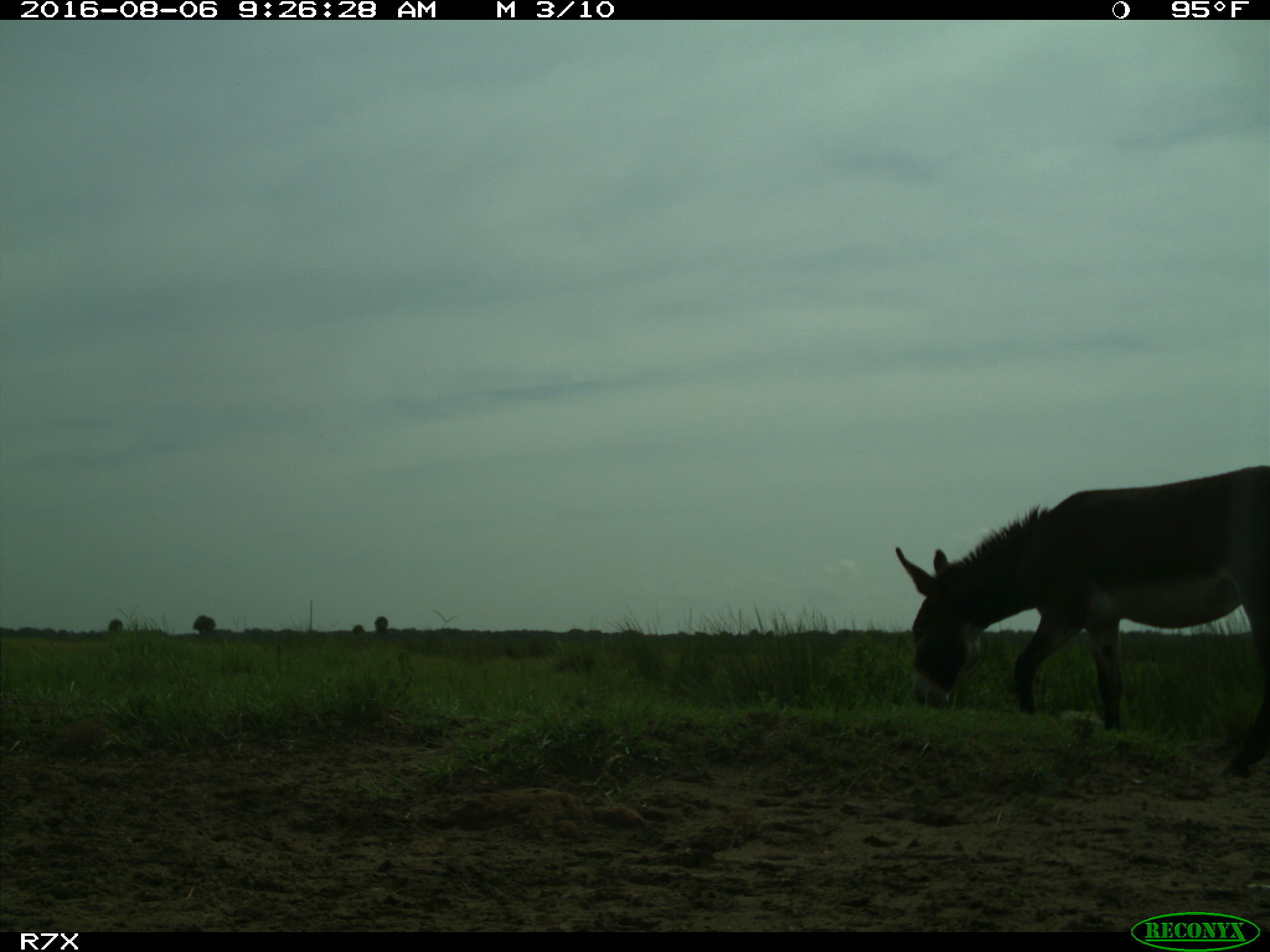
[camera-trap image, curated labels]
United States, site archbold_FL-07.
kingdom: Animalia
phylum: Chordata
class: Mammalia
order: Perissodactyla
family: Equidae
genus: Equus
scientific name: Equus africanus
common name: african wild ass